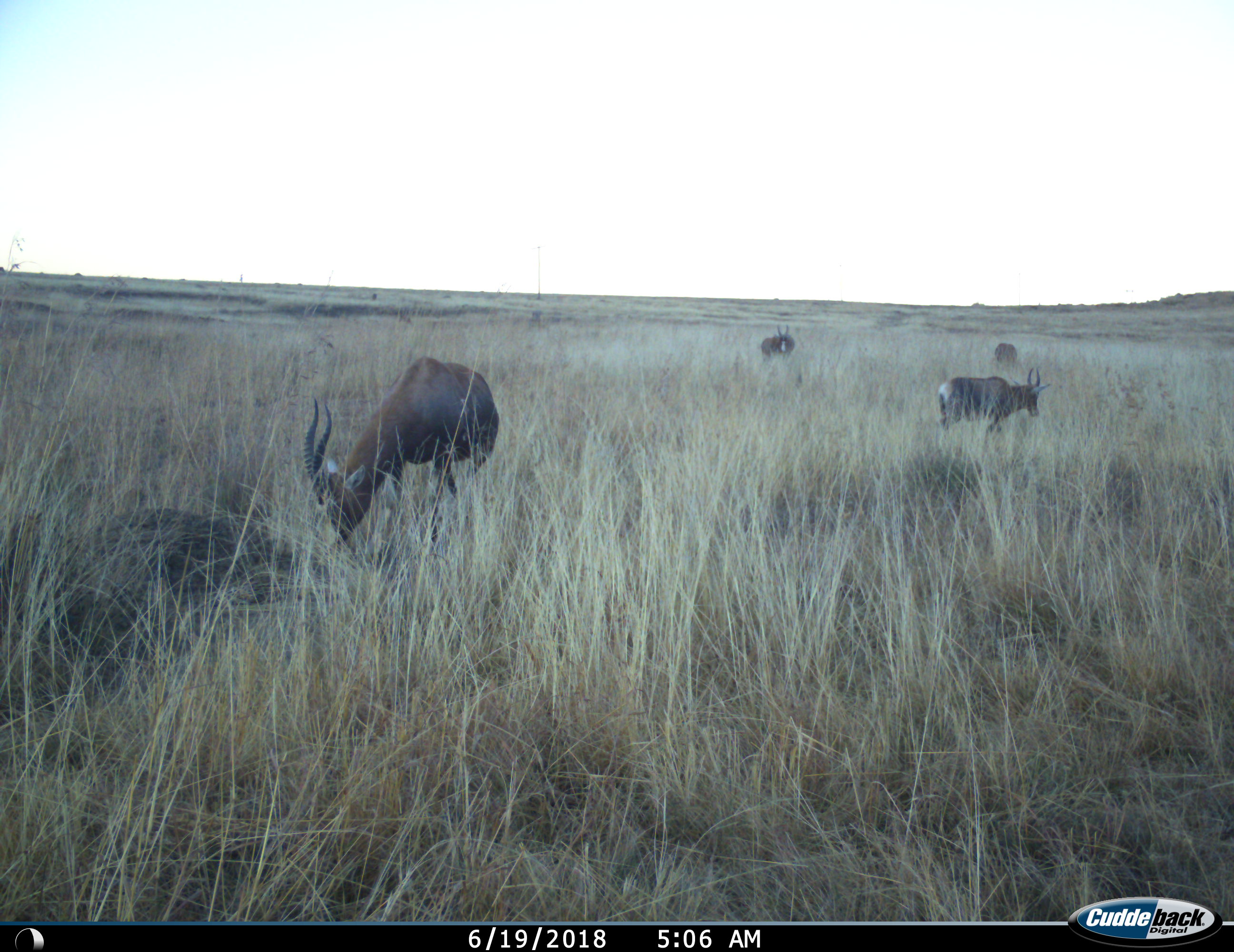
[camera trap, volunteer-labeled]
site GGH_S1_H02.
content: unidentified animal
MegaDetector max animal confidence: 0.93